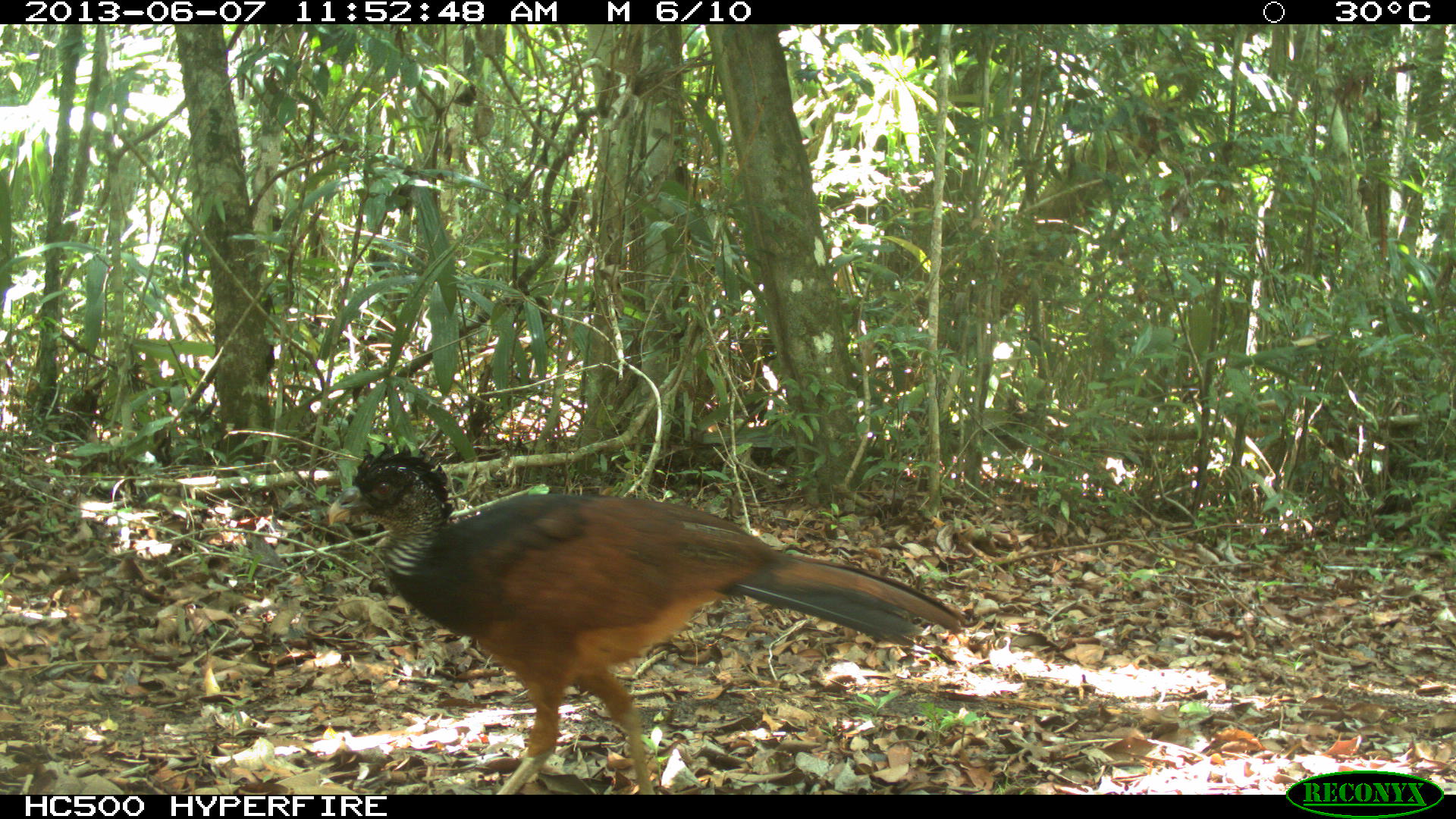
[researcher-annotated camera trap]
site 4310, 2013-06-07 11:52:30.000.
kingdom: Animalia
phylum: Chordata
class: Aves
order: Galliformes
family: Cracidae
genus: Crax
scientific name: Crax rubra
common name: great curassow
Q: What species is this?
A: Crax rubra (great curassow).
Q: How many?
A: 1.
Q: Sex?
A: Female.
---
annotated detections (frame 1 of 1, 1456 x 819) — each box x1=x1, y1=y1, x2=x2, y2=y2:
crax rubra: x1=325, y1=439, x2=971, y2=796